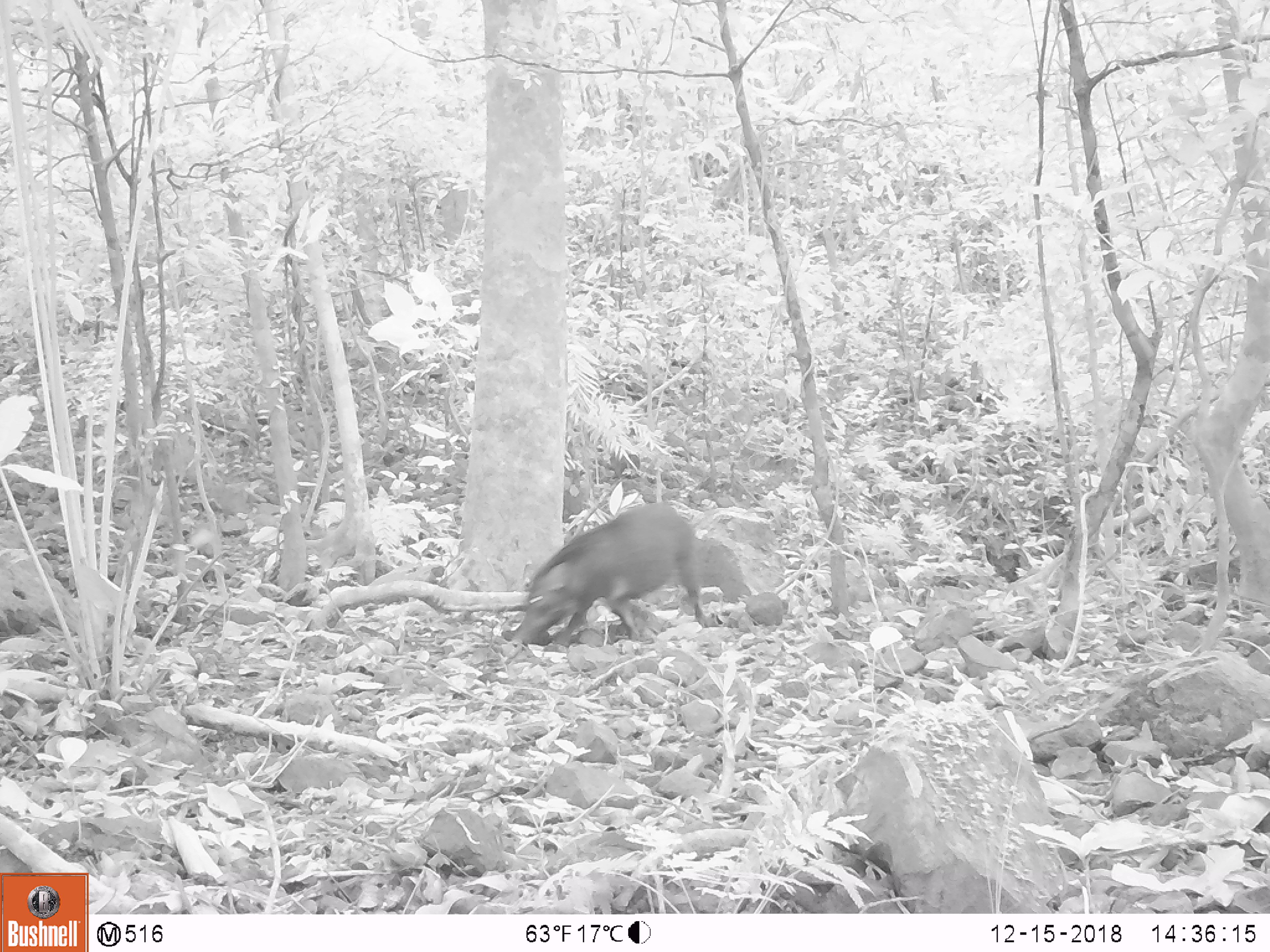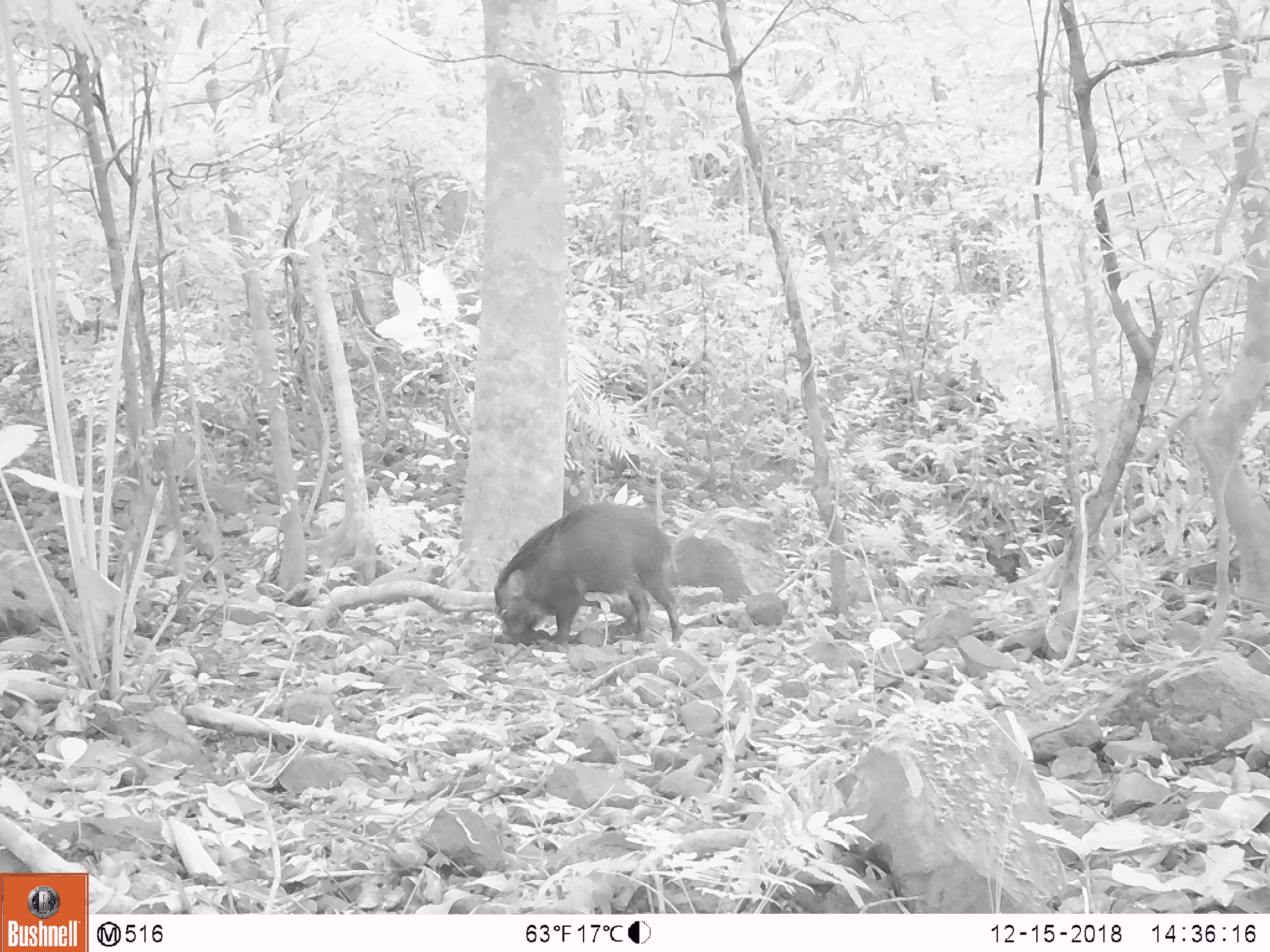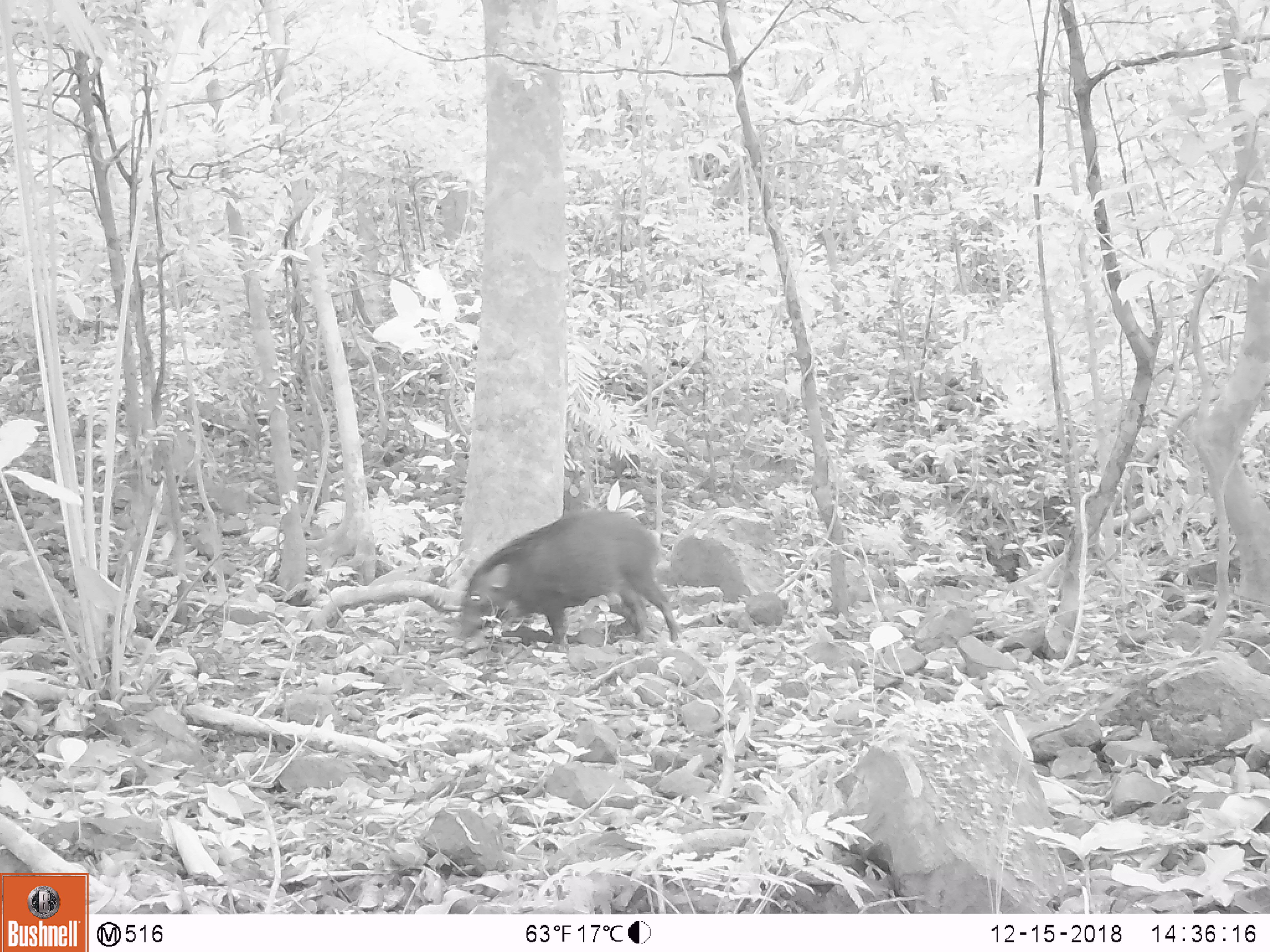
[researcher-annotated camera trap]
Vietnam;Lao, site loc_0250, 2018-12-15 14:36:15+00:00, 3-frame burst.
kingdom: Animalia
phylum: Chordata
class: Mammalia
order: Artiodactyla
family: Suidae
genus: Sus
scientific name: Sus scrofa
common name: eurasian wild pig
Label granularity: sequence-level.